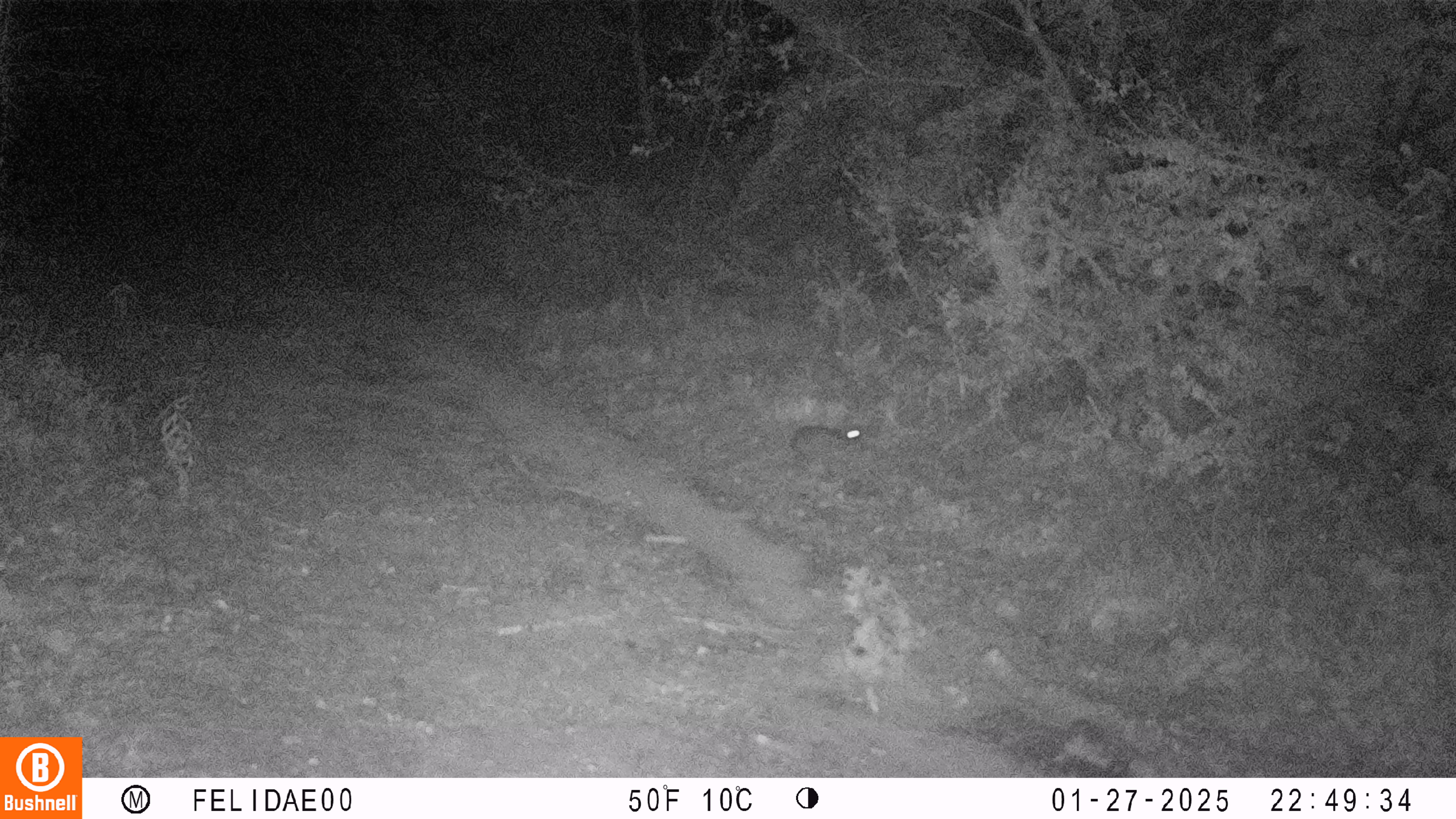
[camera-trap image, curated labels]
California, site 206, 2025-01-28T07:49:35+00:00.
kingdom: Animalia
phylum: Chordata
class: Mammalia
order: Lagomorpha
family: Leporidae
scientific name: Leporidae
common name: rabbit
Rabbit (Leporidae).